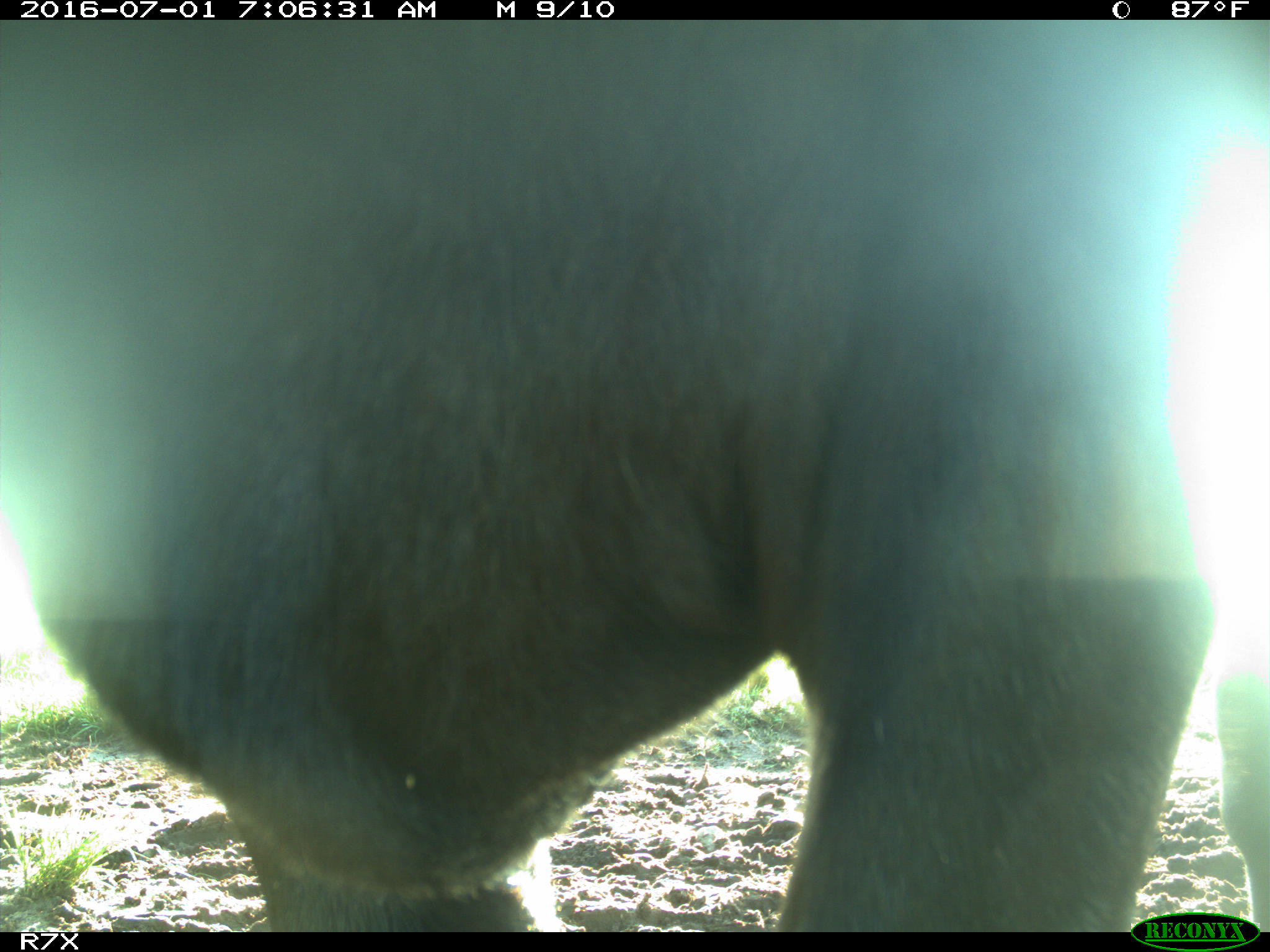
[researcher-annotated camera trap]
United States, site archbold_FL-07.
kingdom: Animalia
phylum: Chordata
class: Mammalia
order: Artiodactyla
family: Bovidae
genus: Bos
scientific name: Bos taurus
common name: domestic cow